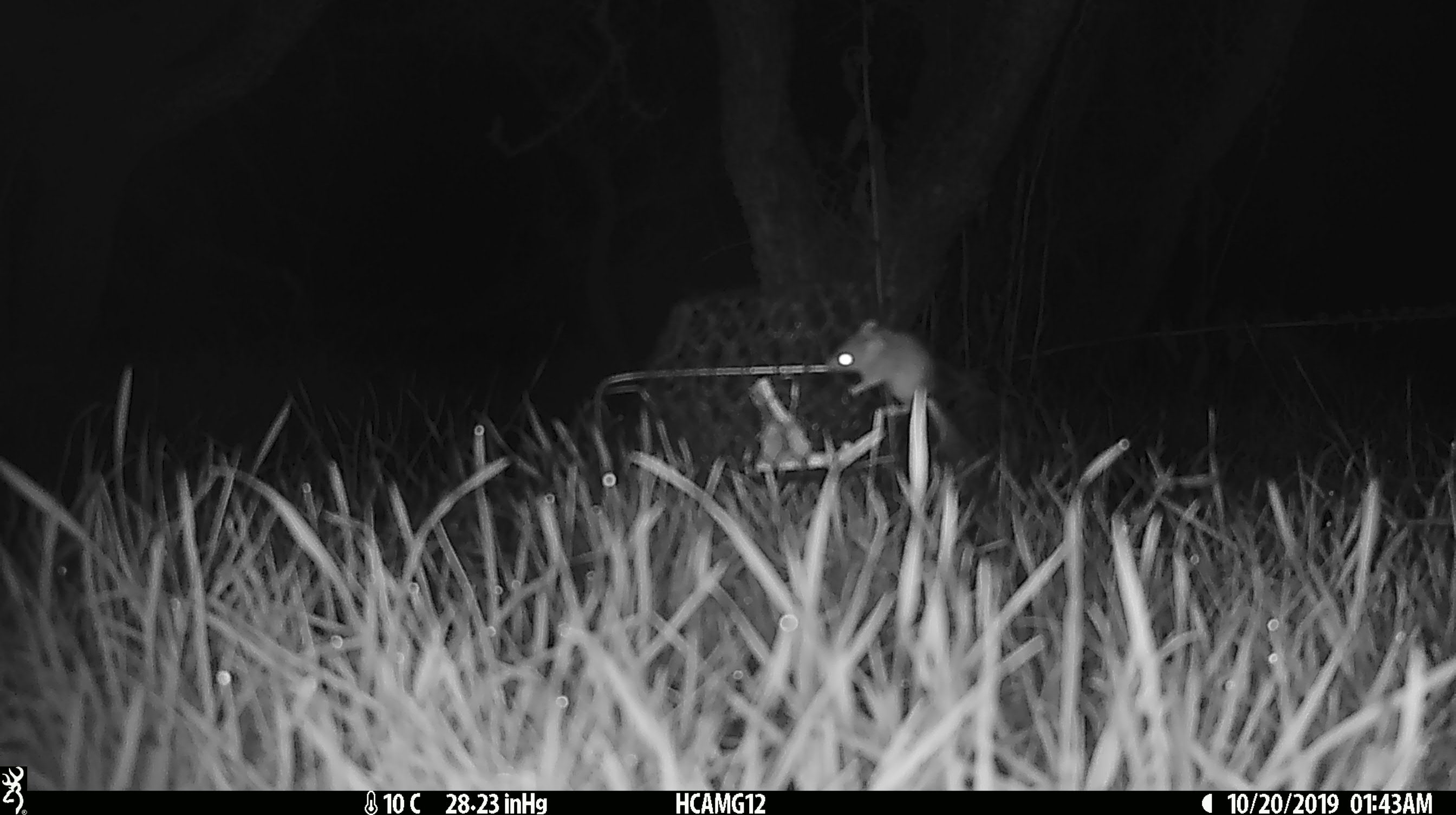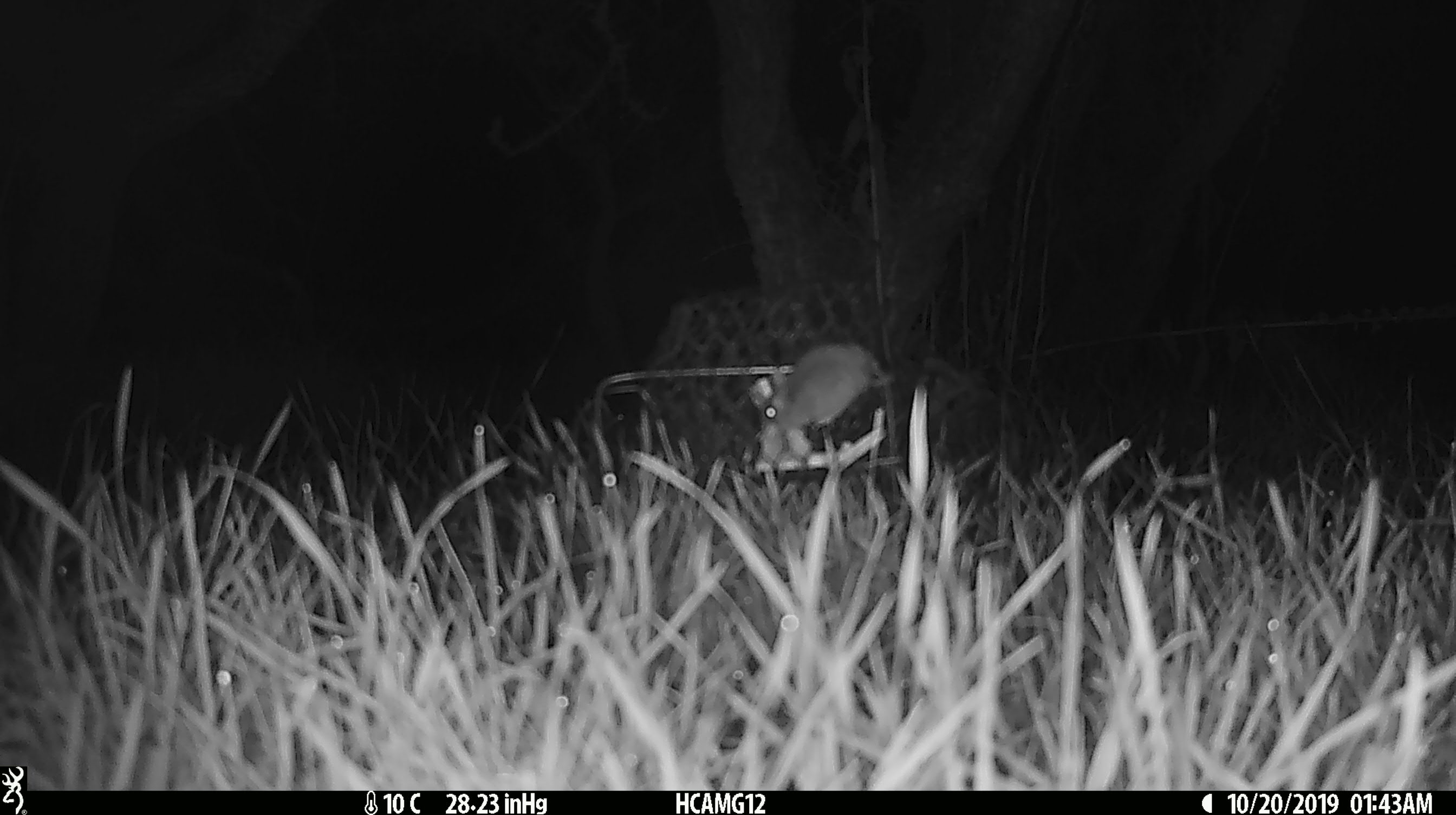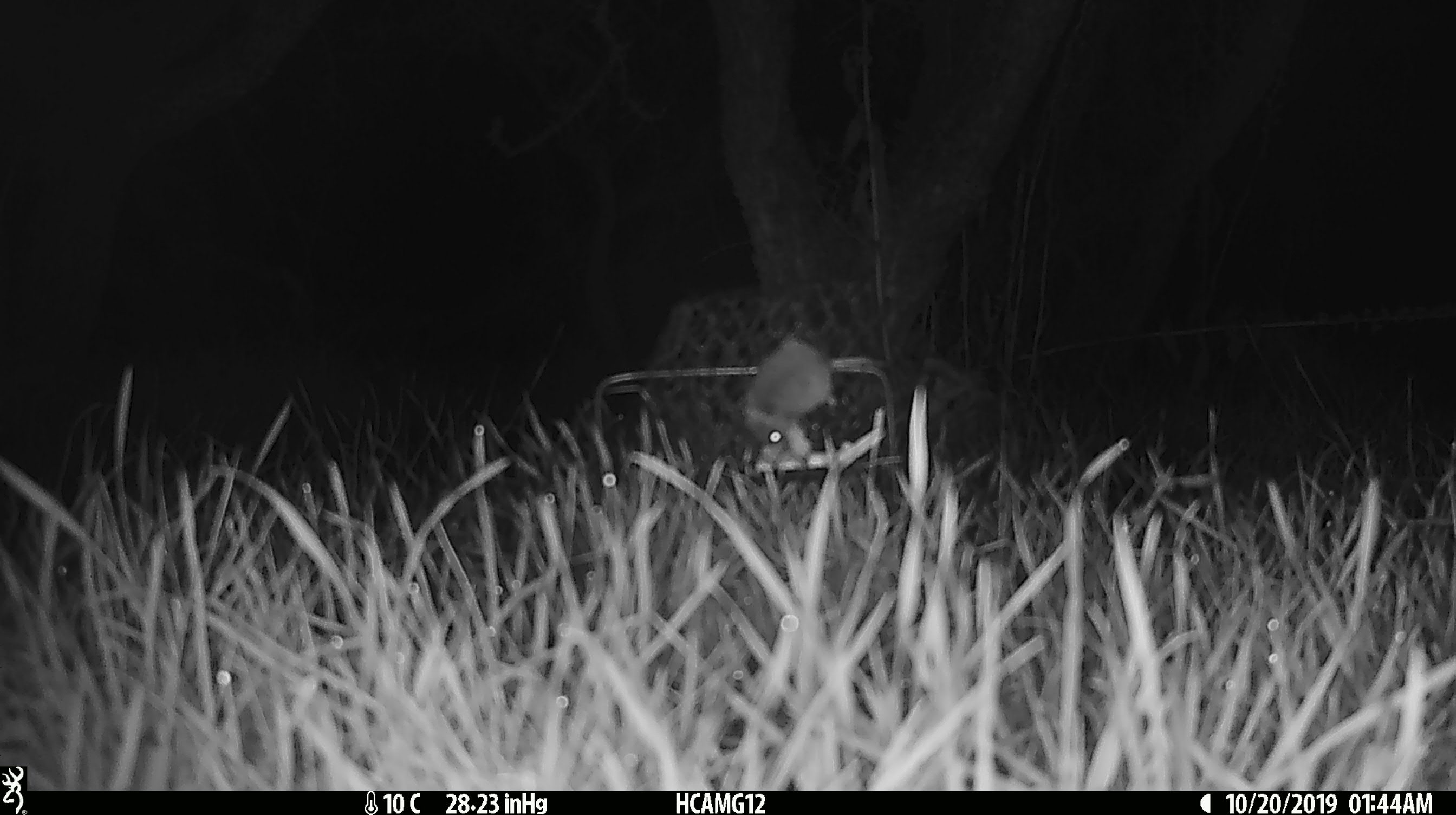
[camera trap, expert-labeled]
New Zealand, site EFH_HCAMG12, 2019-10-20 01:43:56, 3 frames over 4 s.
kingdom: Animalia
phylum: Chordata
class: Mammalia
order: Rodentia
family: Muridae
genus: Mus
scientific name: Mus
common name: mouse